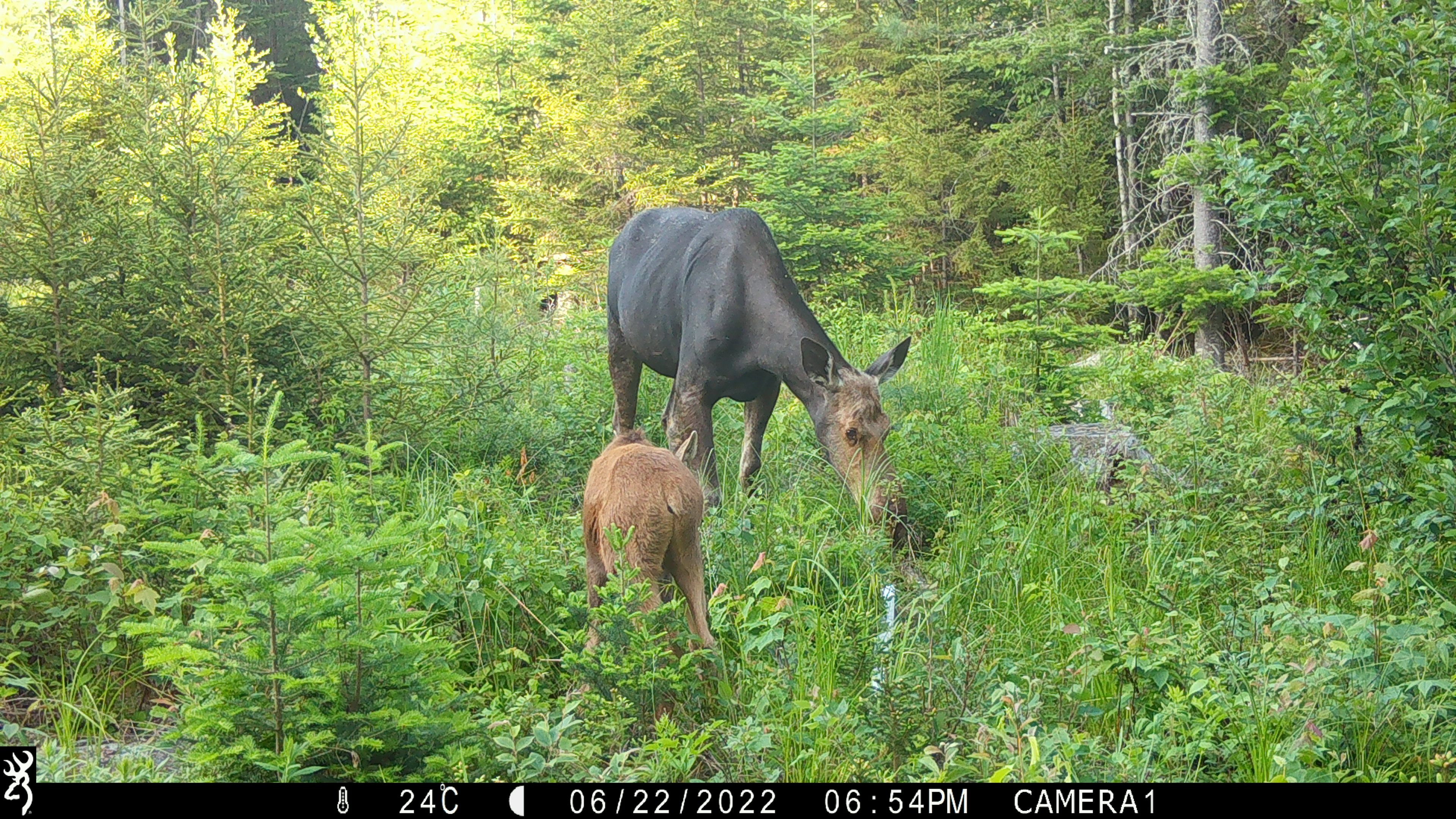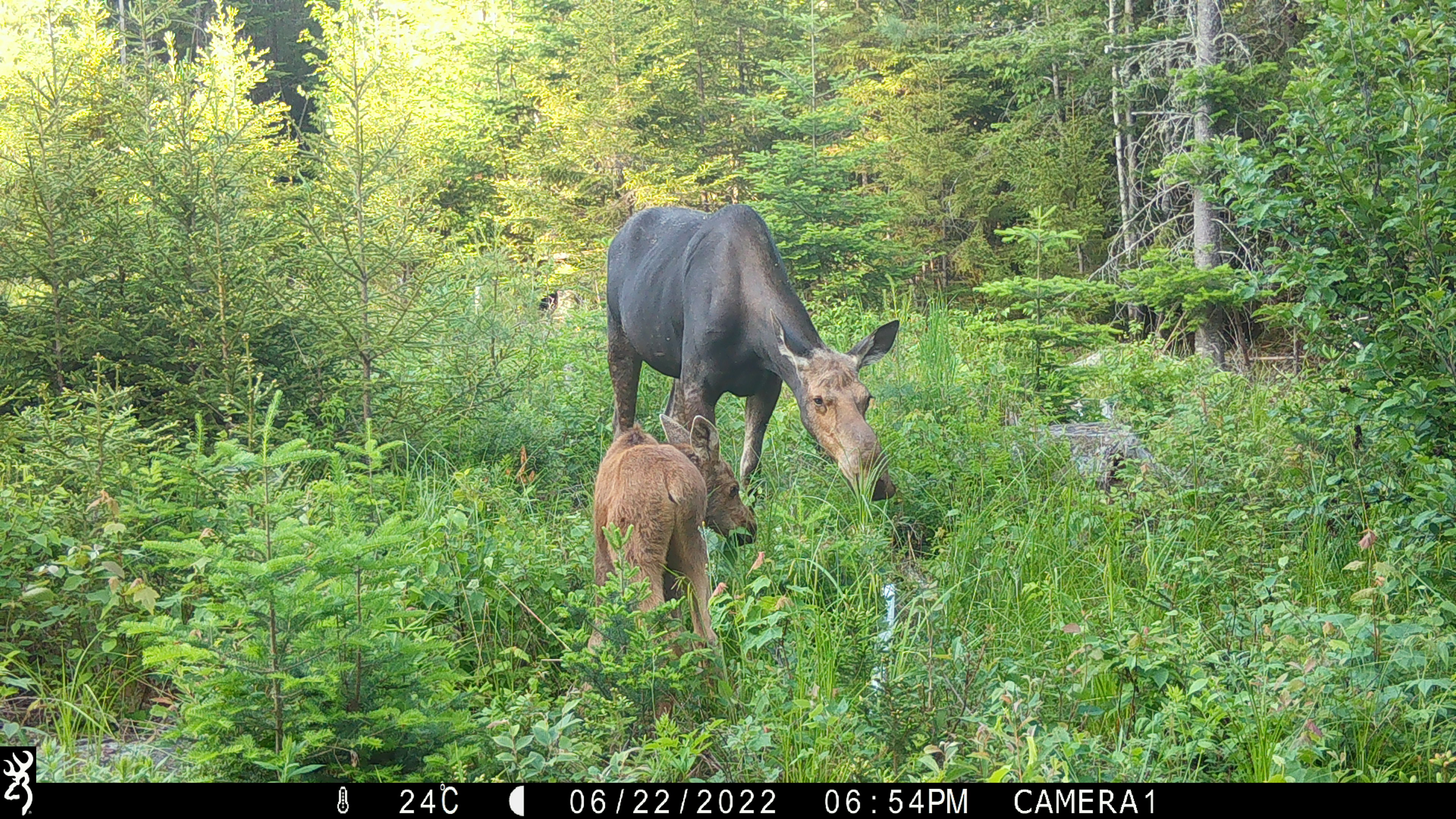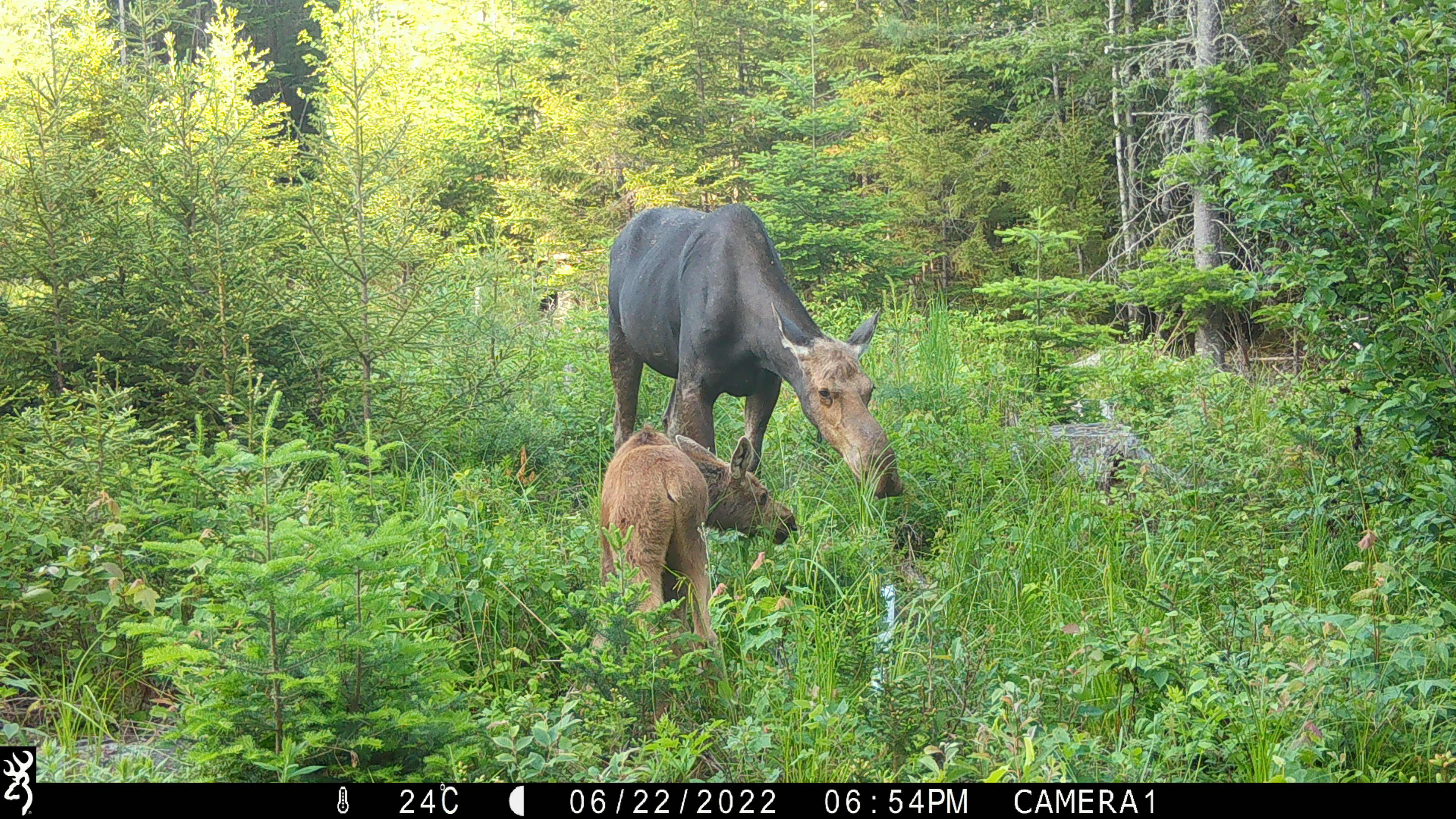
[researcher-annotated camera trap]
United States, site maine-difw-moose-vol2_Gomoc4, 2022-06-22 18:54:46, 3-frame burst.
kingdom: Animalia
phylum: Chordata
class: Mammalia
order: Artiodactyla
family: Cervidae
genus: Alces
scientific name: Alces alces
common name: moose